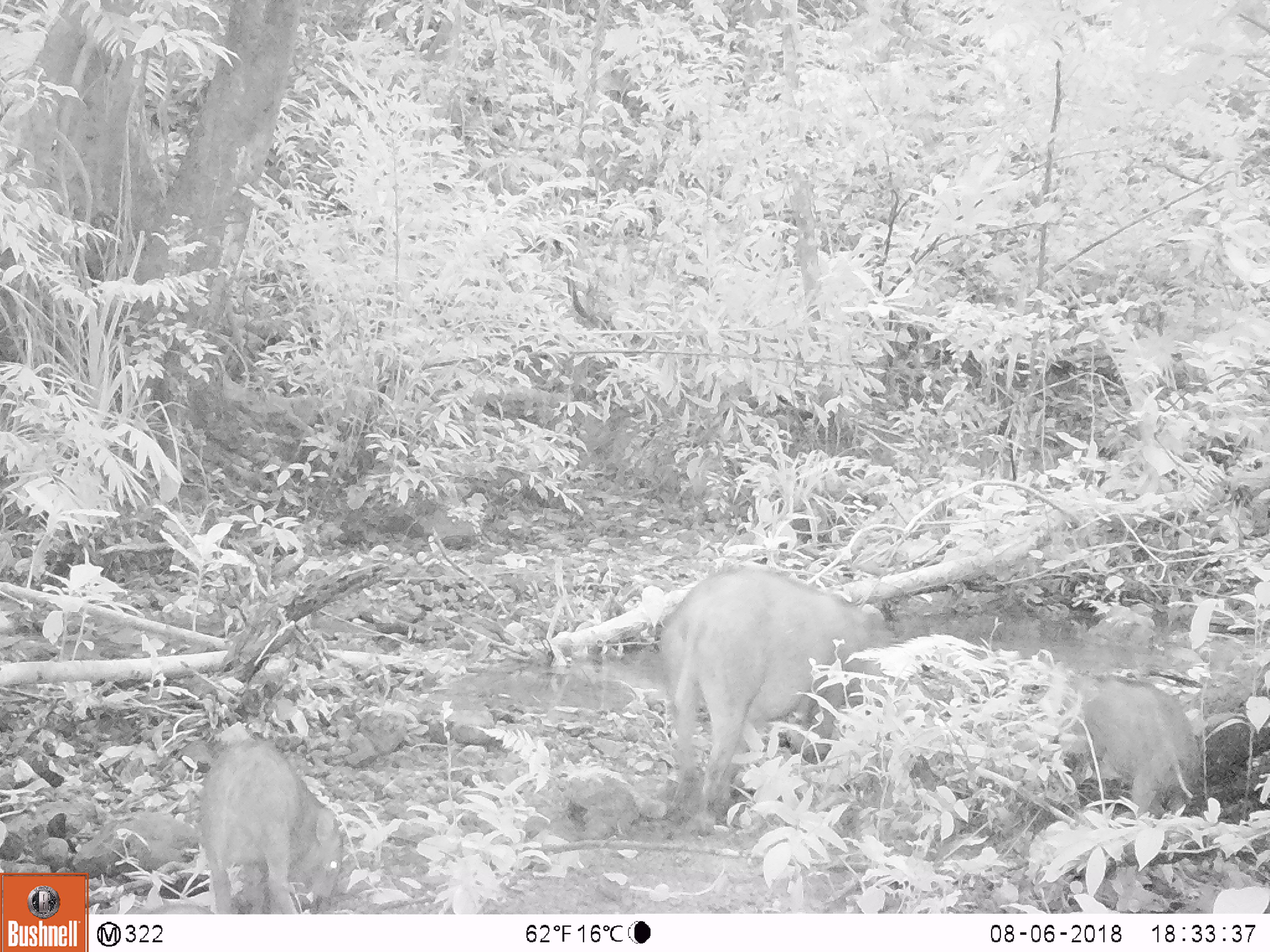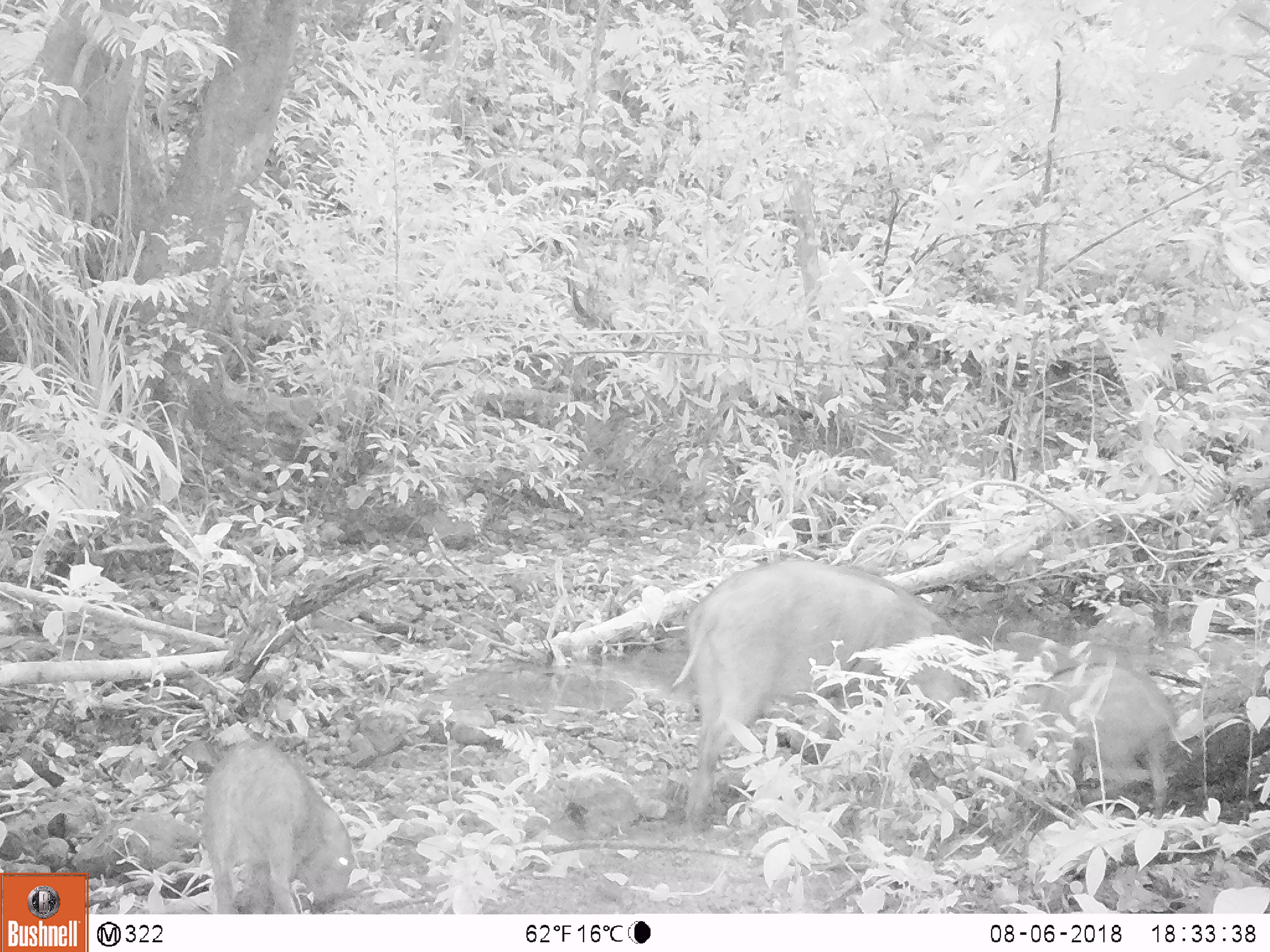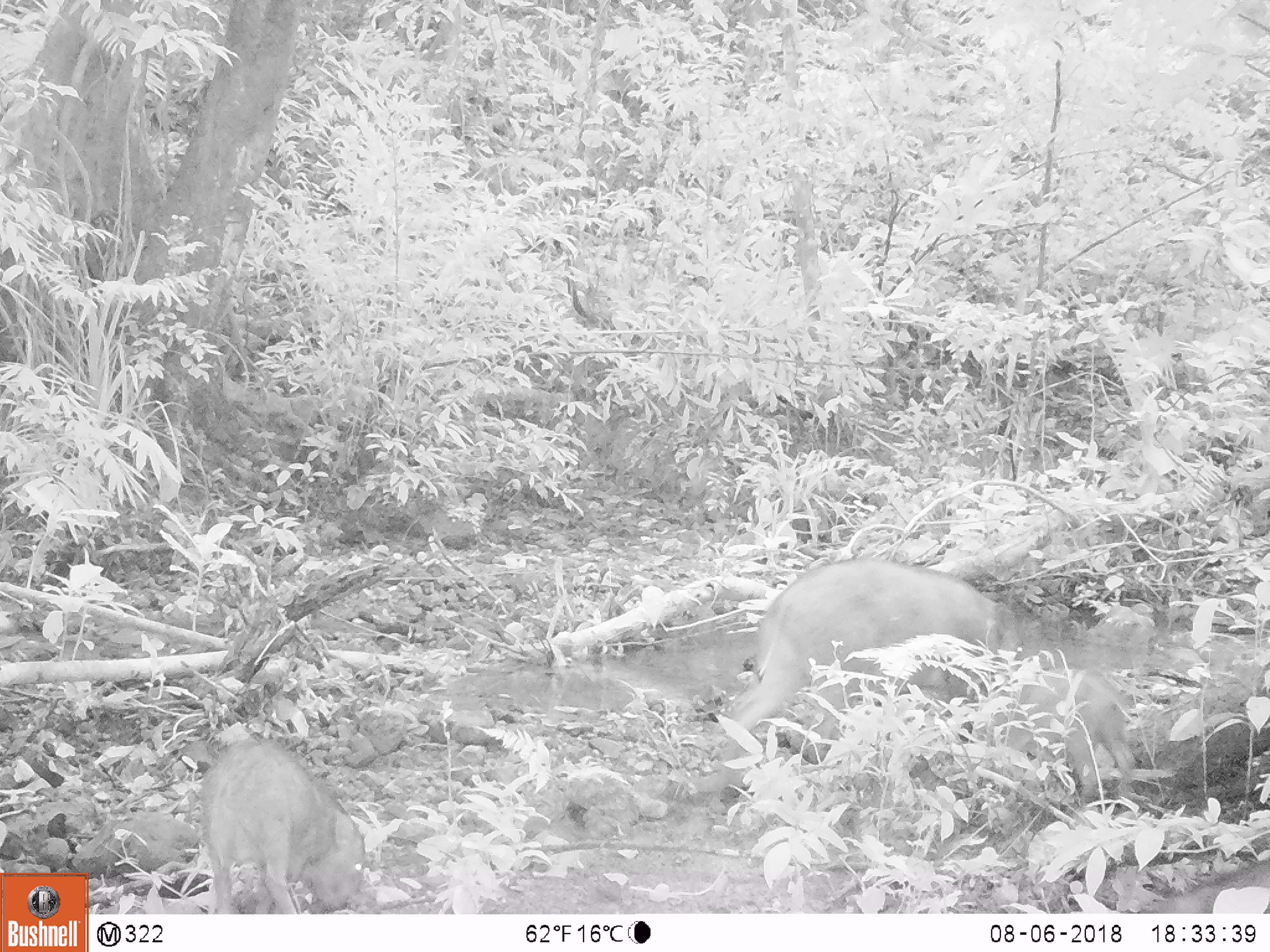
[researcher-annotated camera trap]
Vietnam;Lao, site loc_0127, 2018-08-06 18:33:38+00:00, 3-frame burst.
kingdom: Animalia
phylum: Chordata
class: Mammalia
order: Artiodactyla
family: Suidae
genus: Sus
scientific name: Sus scrofa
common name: eurasian wild pig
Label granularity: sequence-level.